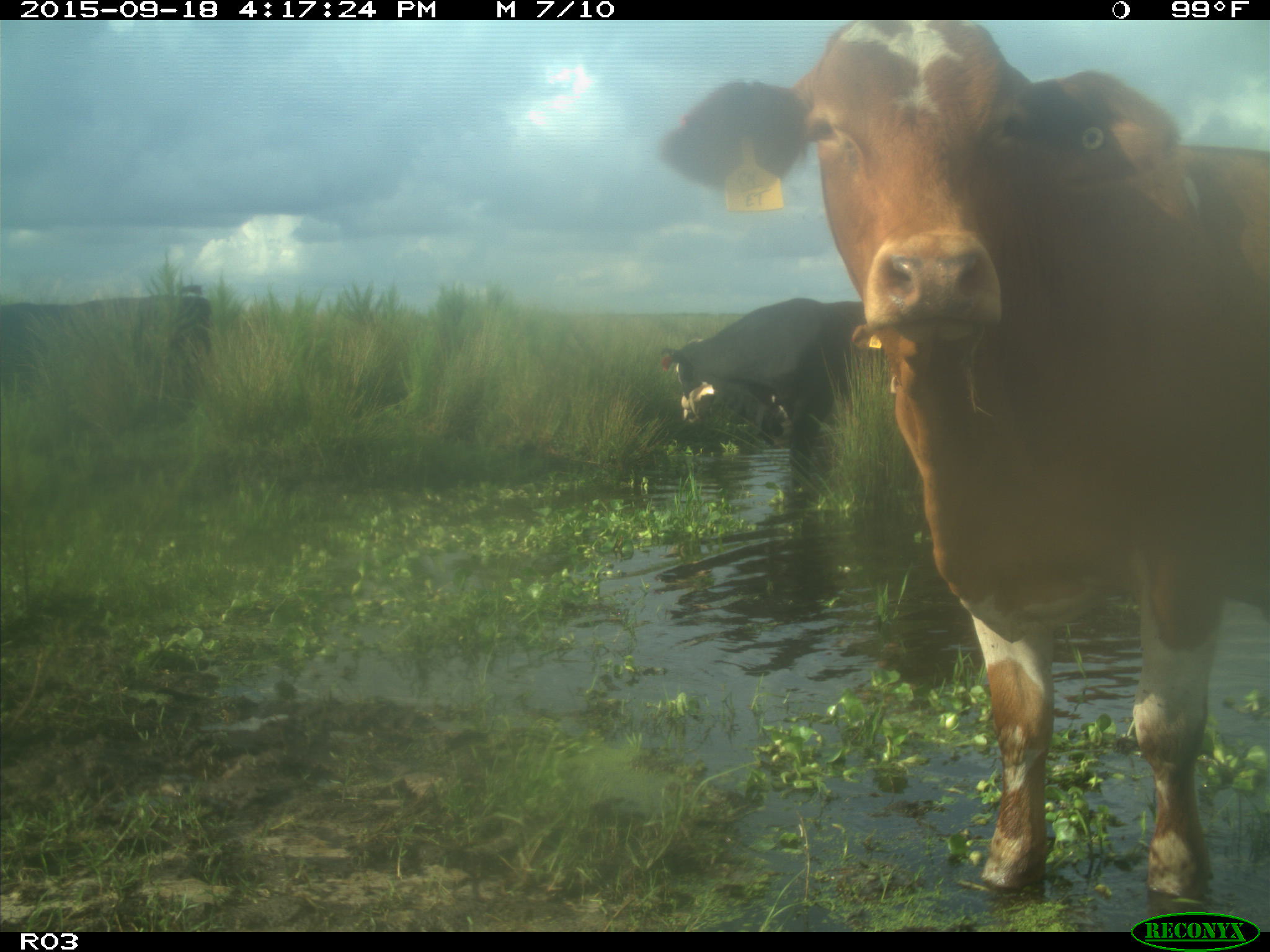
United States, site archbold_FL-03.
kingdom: Animalia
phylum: Chordata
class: Mammalia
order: Artiodactyla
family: Bovidae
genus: Bos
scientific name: Bos taurus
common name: domestic cow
Bos taurus (domestic cow).